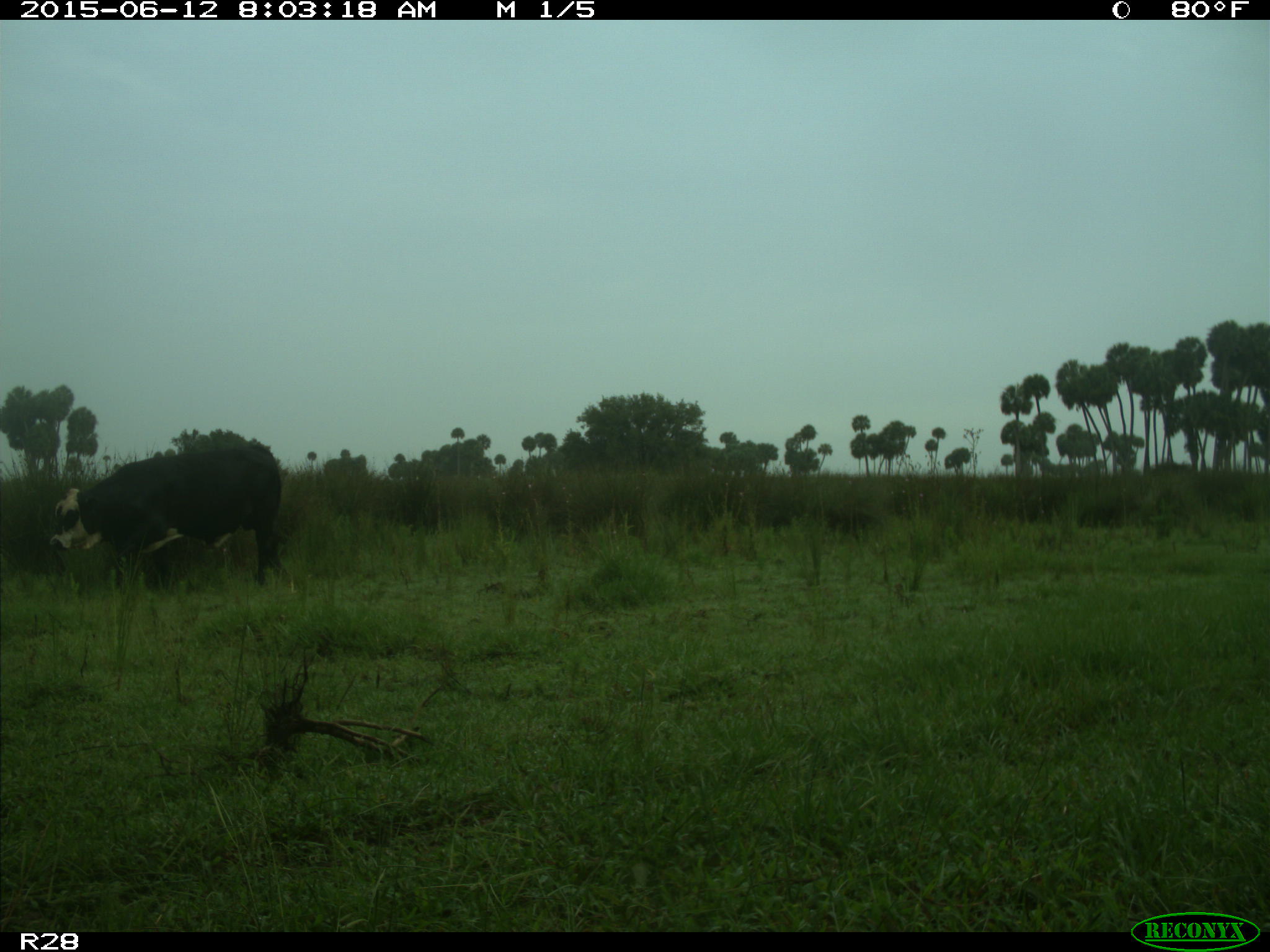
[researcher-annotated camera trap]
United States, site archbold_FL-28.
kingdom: Animalia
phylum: Chordata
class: Mammalia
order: Artiodactyla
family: Bovidae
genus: Bos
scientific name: Bos taurus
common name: domestic cow